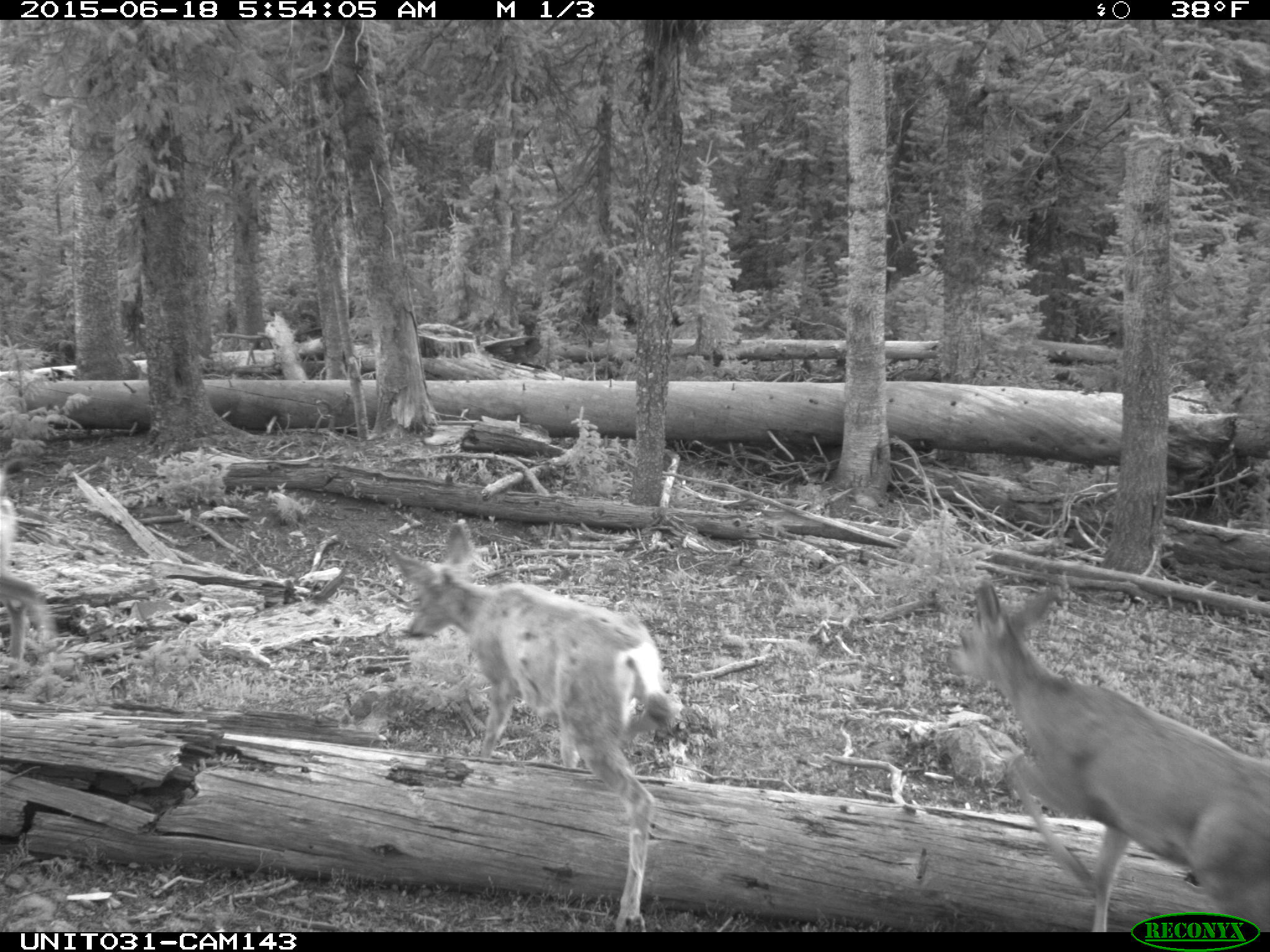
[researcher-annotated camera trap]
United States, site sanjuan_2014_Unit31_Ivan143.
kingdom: Animalia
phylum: Chordata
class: Mammalia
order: Artiodactyla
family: Cervidae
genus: Odocoileus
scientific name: Odocoileus hemionus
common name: mule deer